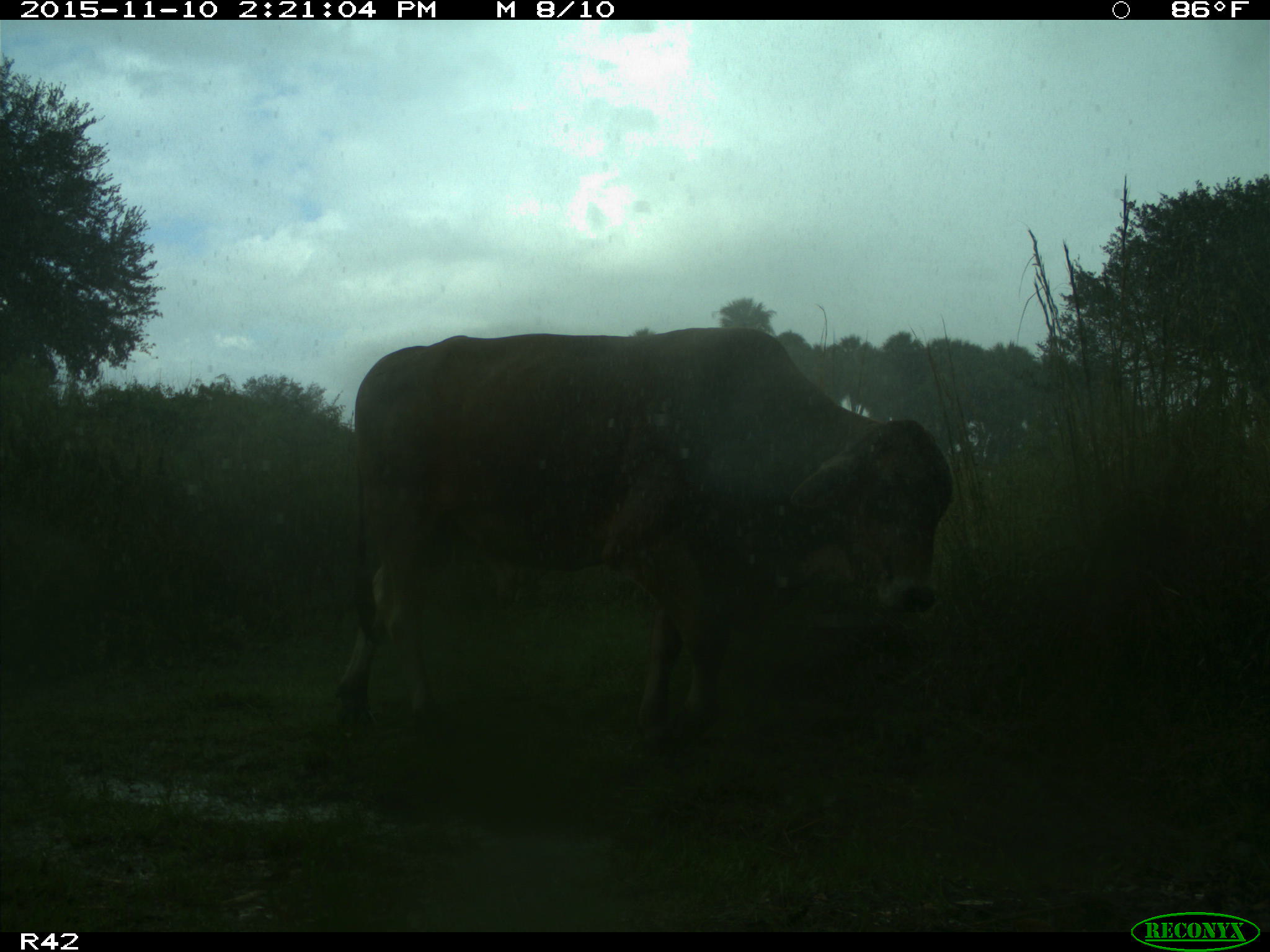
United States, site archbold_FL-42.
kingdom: Animalia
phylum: Chordata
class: Mammalia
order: Artiodactyla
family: Bovidae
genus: Bos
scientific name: Bos taurus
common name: domestic cow